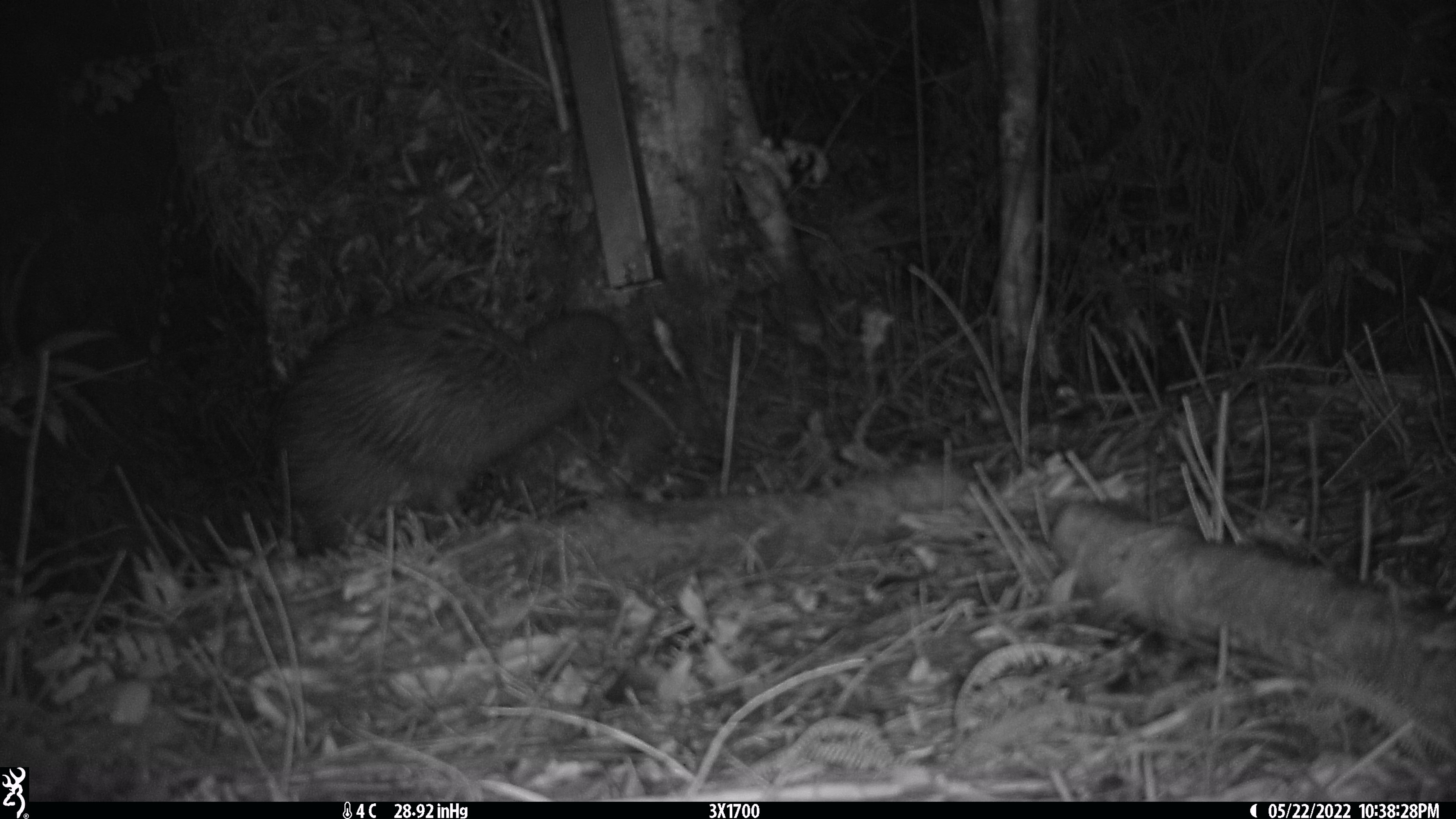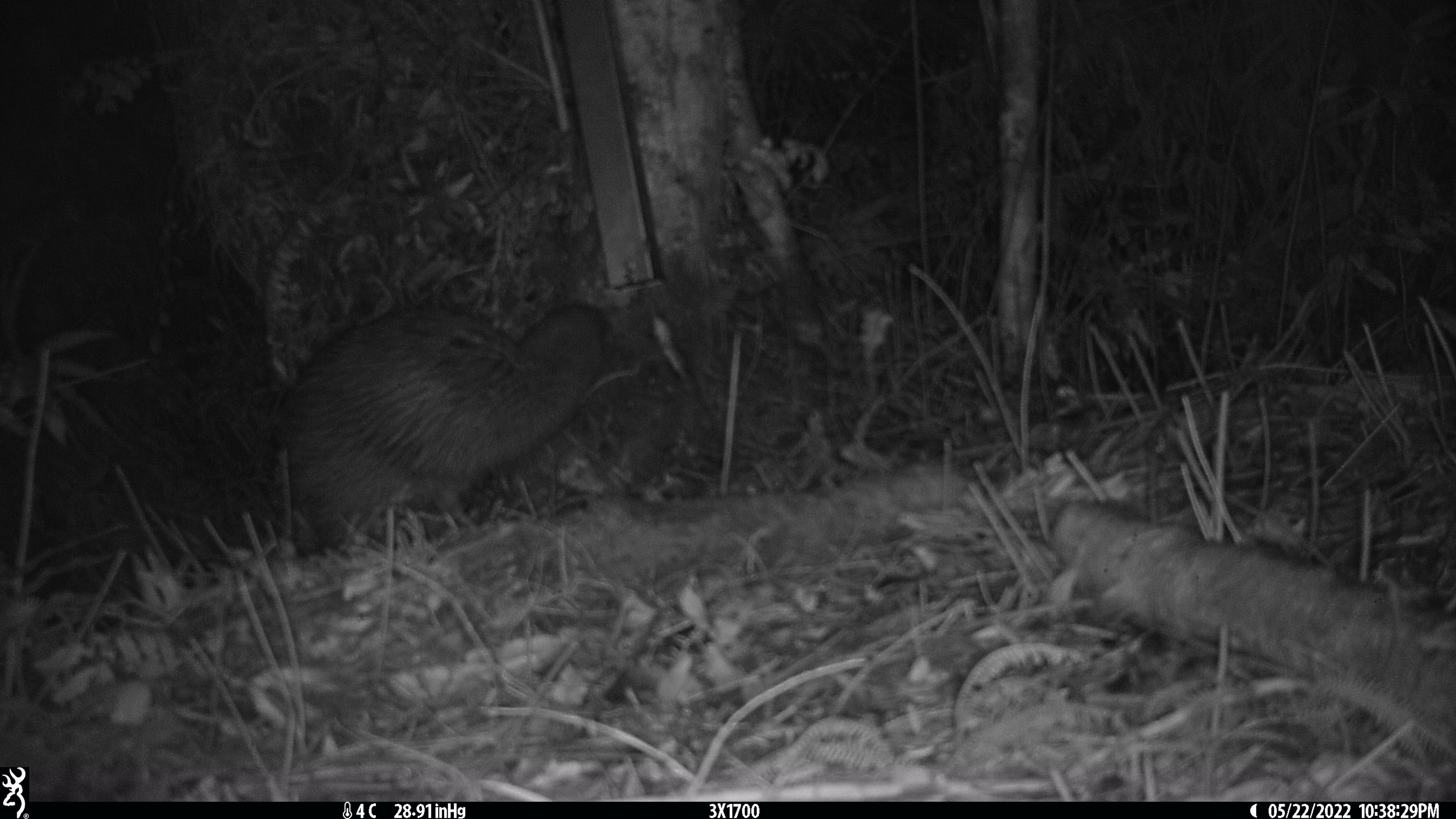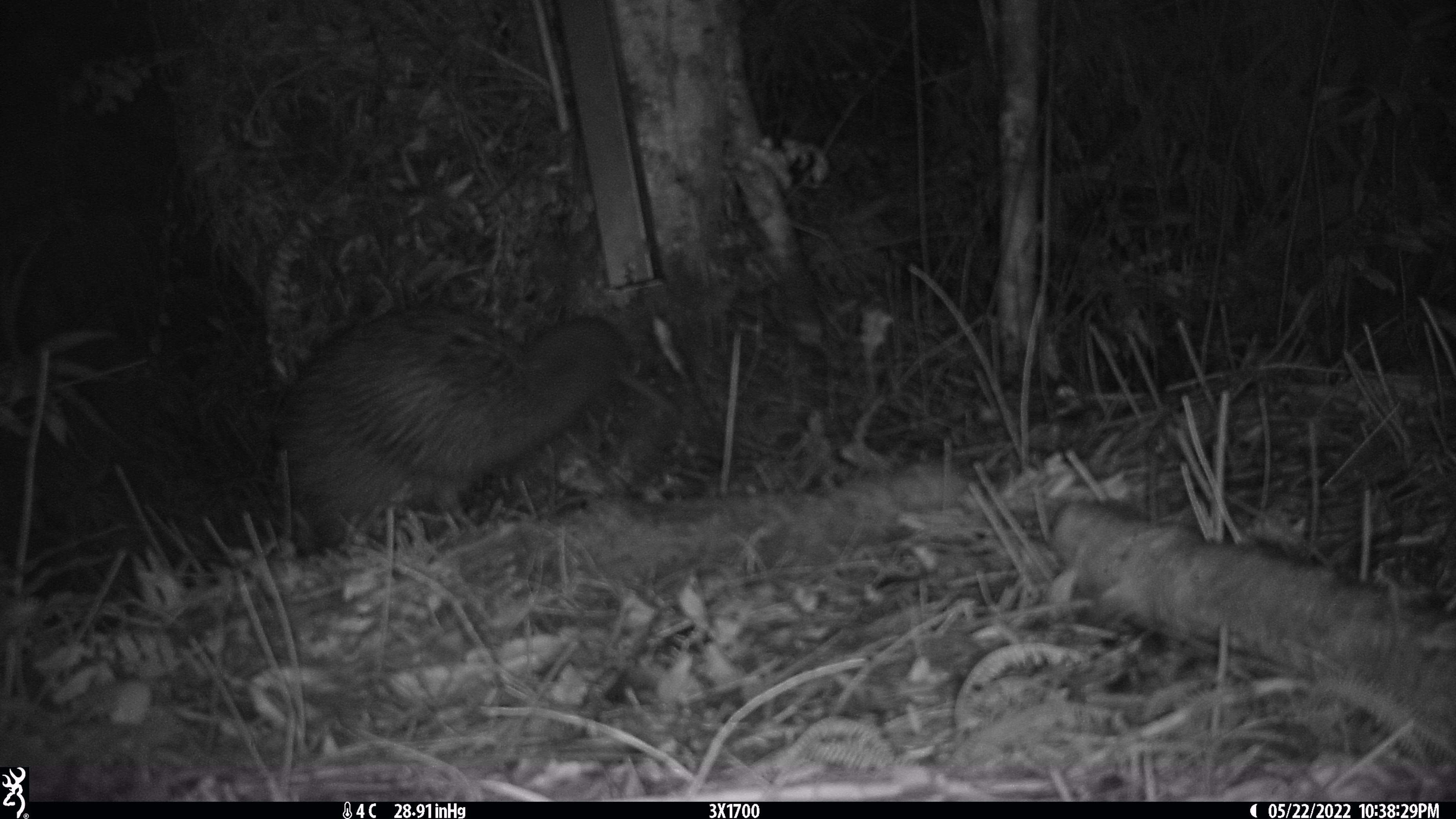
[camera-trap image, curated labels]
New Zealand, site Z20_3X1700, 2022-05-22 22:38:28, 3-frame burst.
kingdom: Animalia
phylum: Chordata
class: Aves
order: Apterygiformes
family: Apterygidae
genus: Apteryx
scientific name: Apteryx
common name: kiwi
Kiwi (Apteryx).